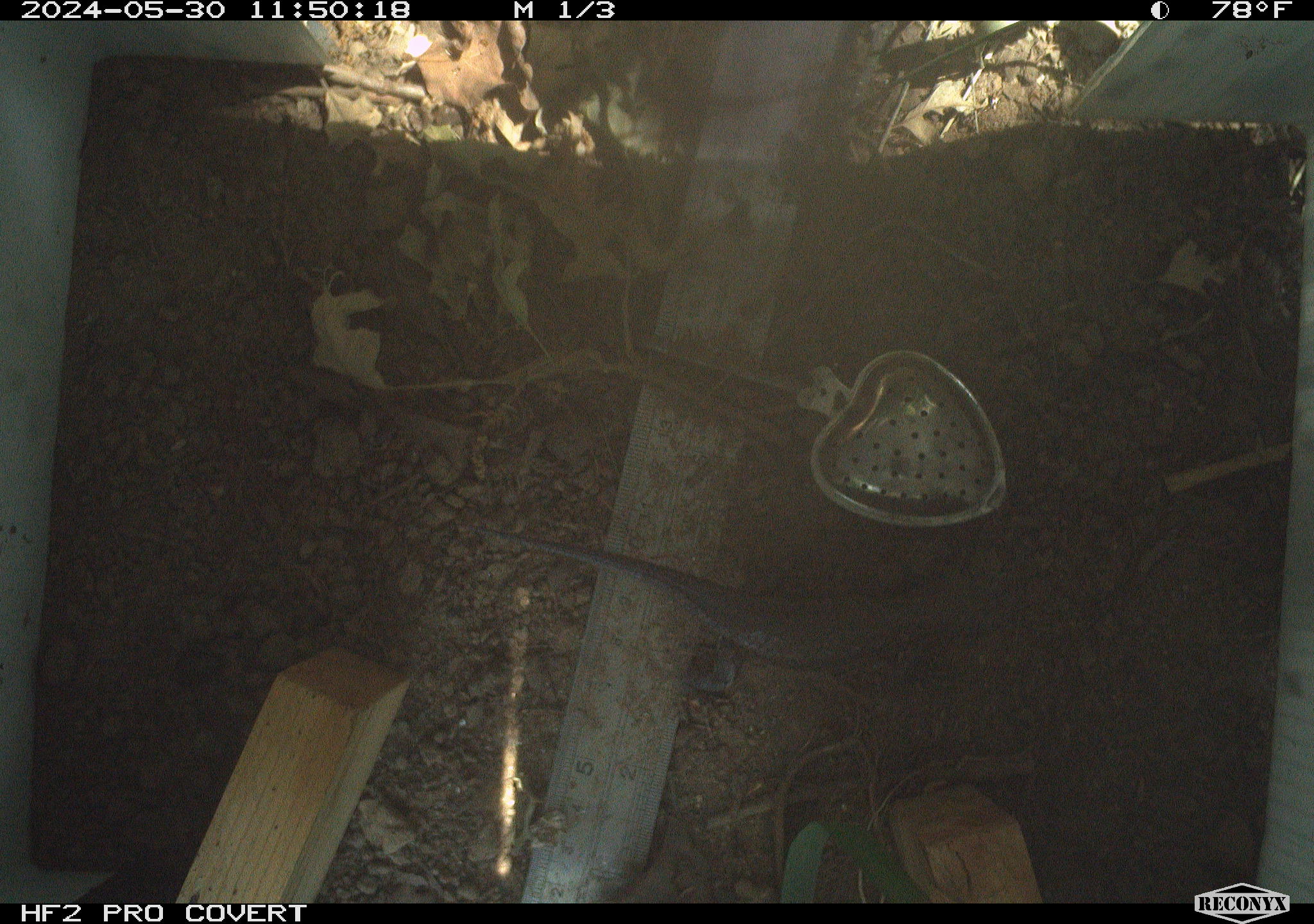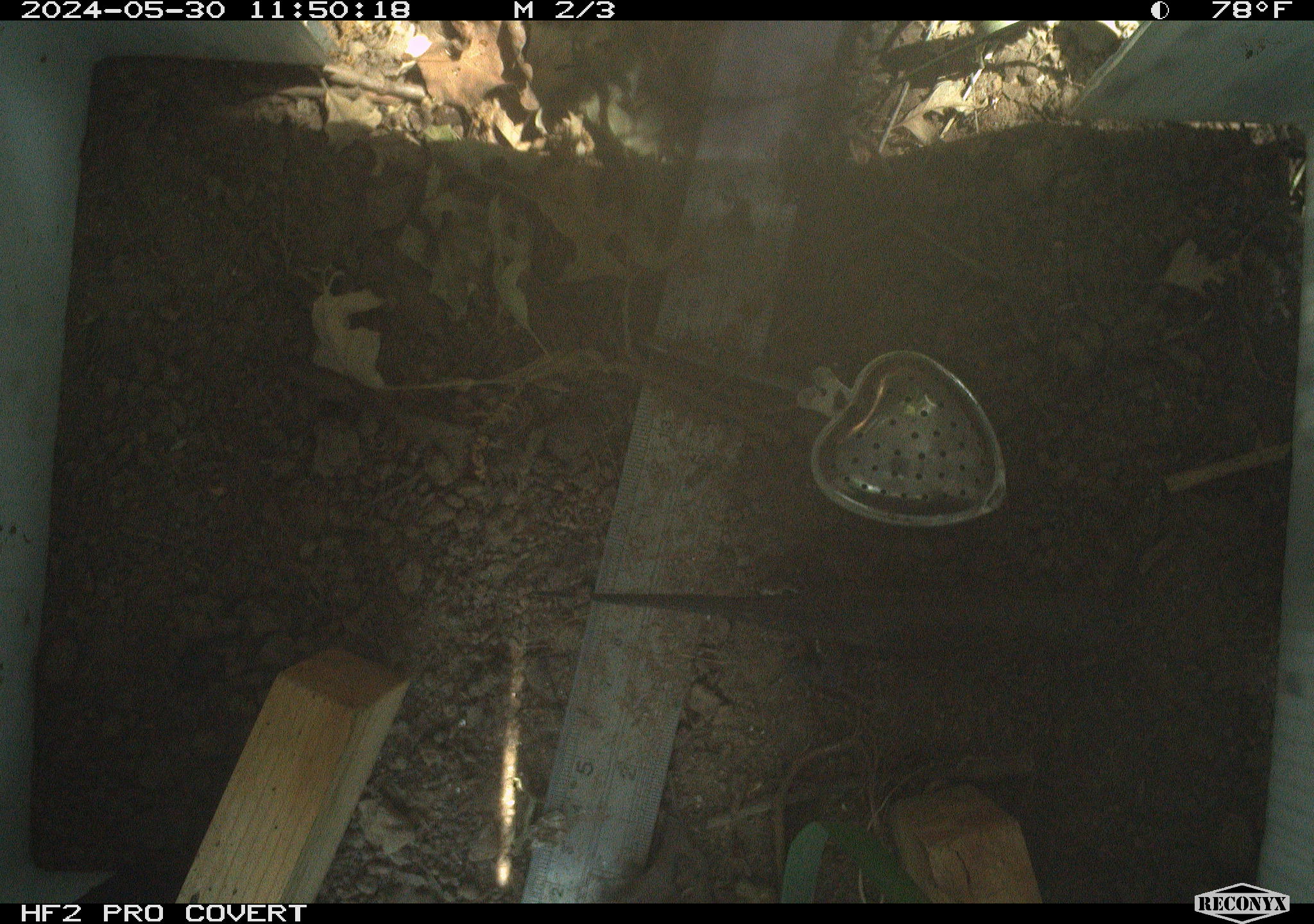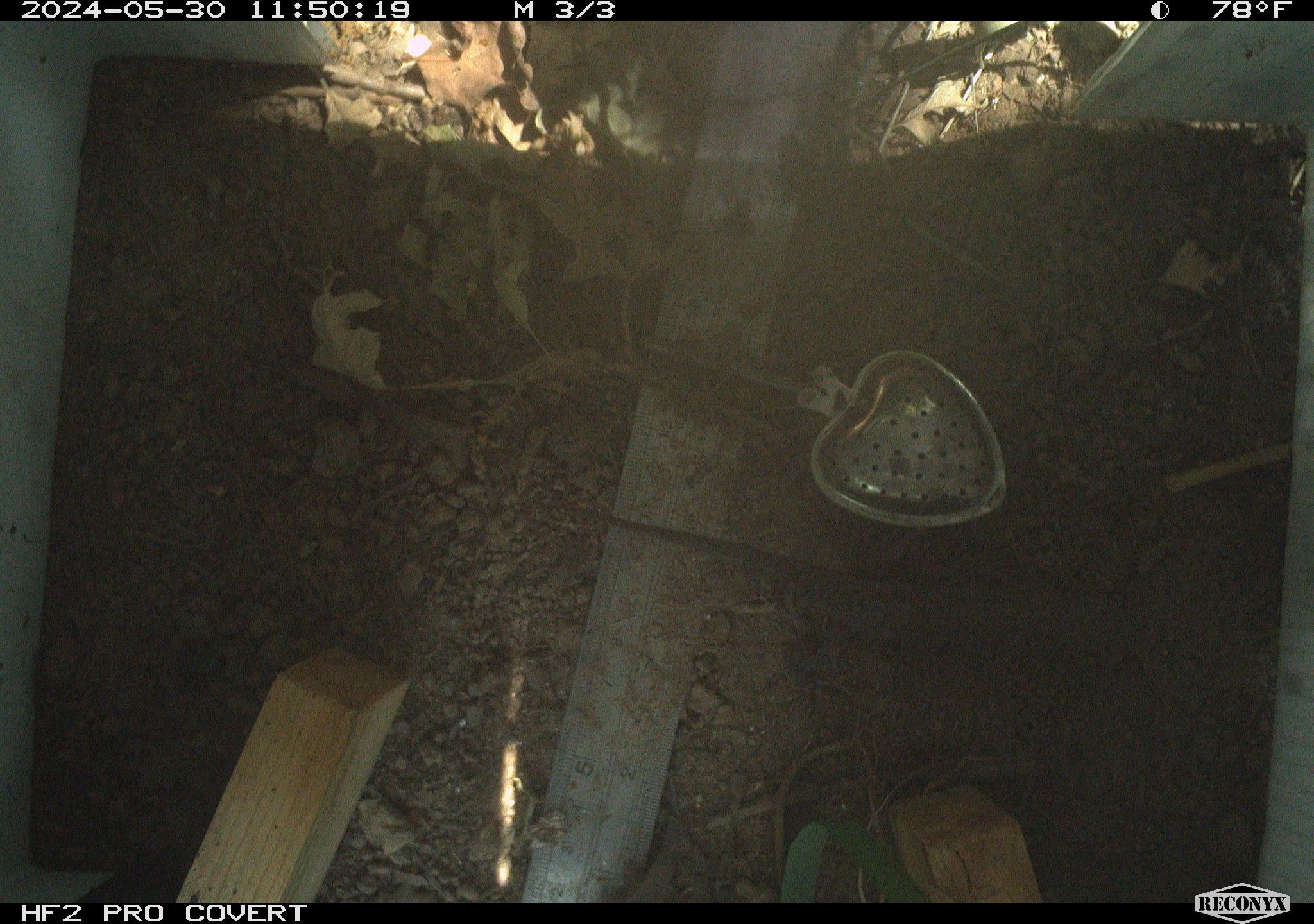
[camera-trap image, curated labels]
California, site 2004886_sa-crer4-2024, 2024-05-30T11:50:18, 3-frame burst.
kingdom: Animalia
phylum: Chordata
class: Reptilia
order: Squamata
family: Phrynosomatidae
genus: Sceloporus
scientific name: Sceloporus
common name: spiny lizards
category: sceloporus species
Sceloporus species (spiny lizards) (Sceloporus).